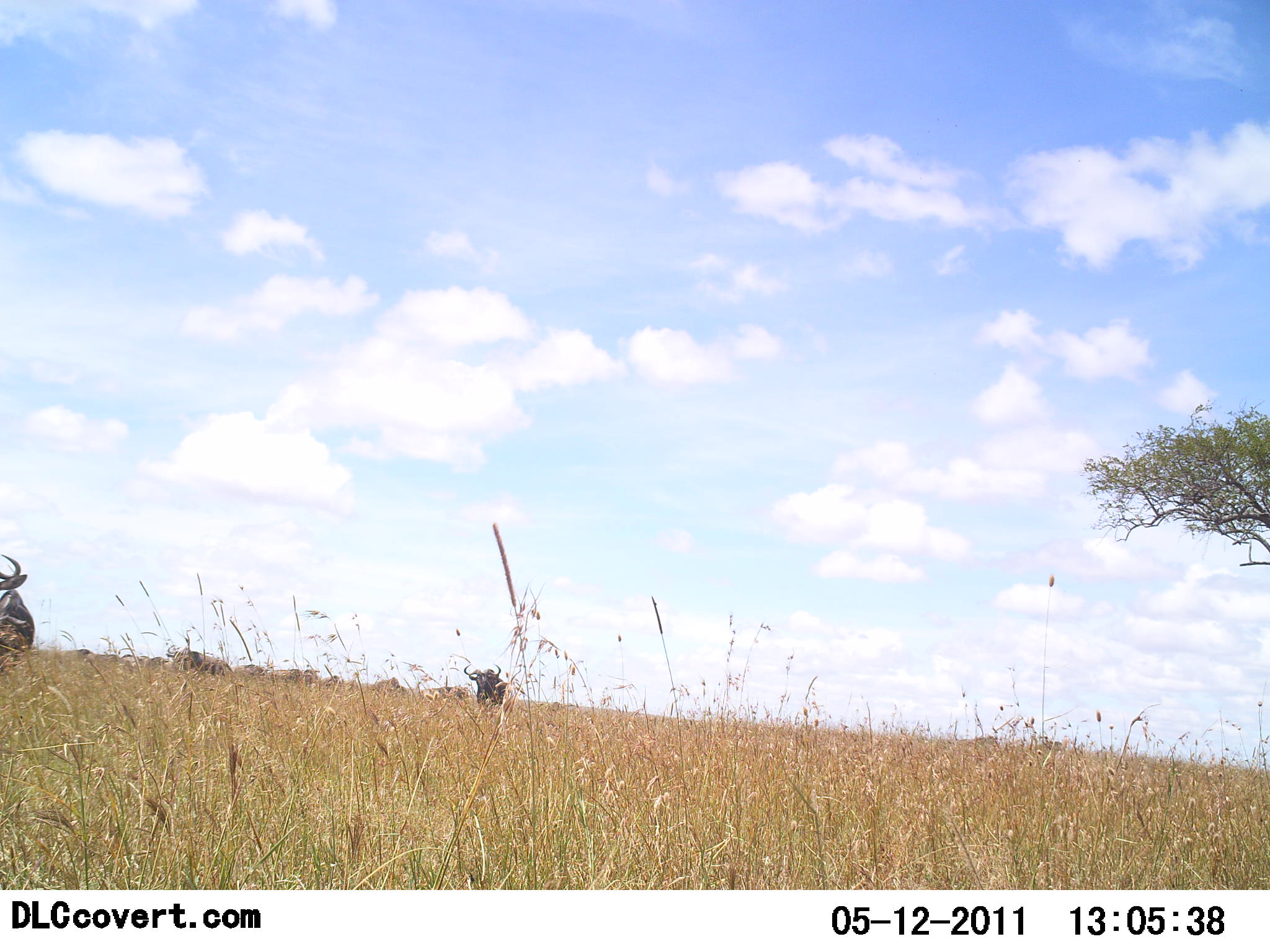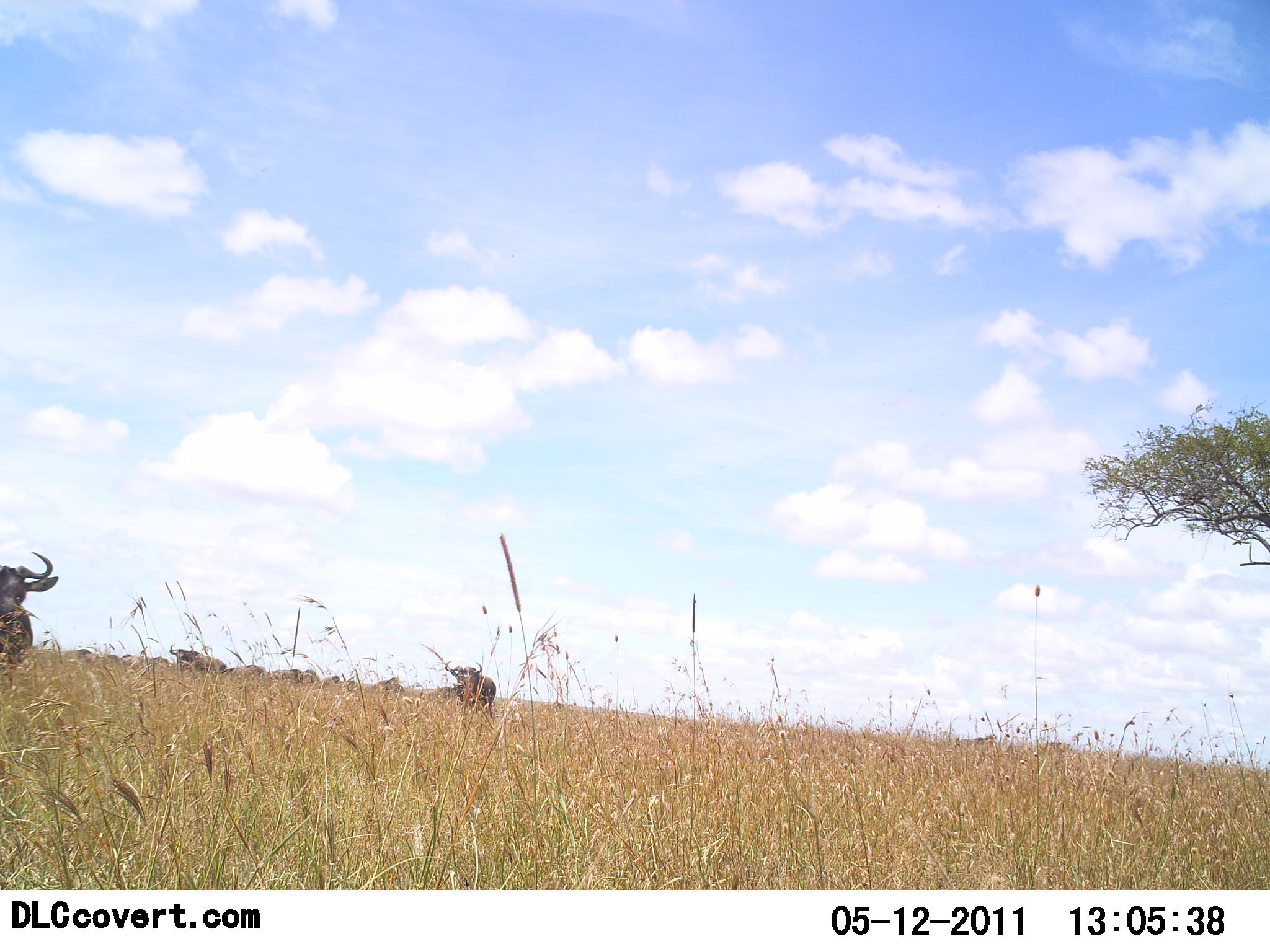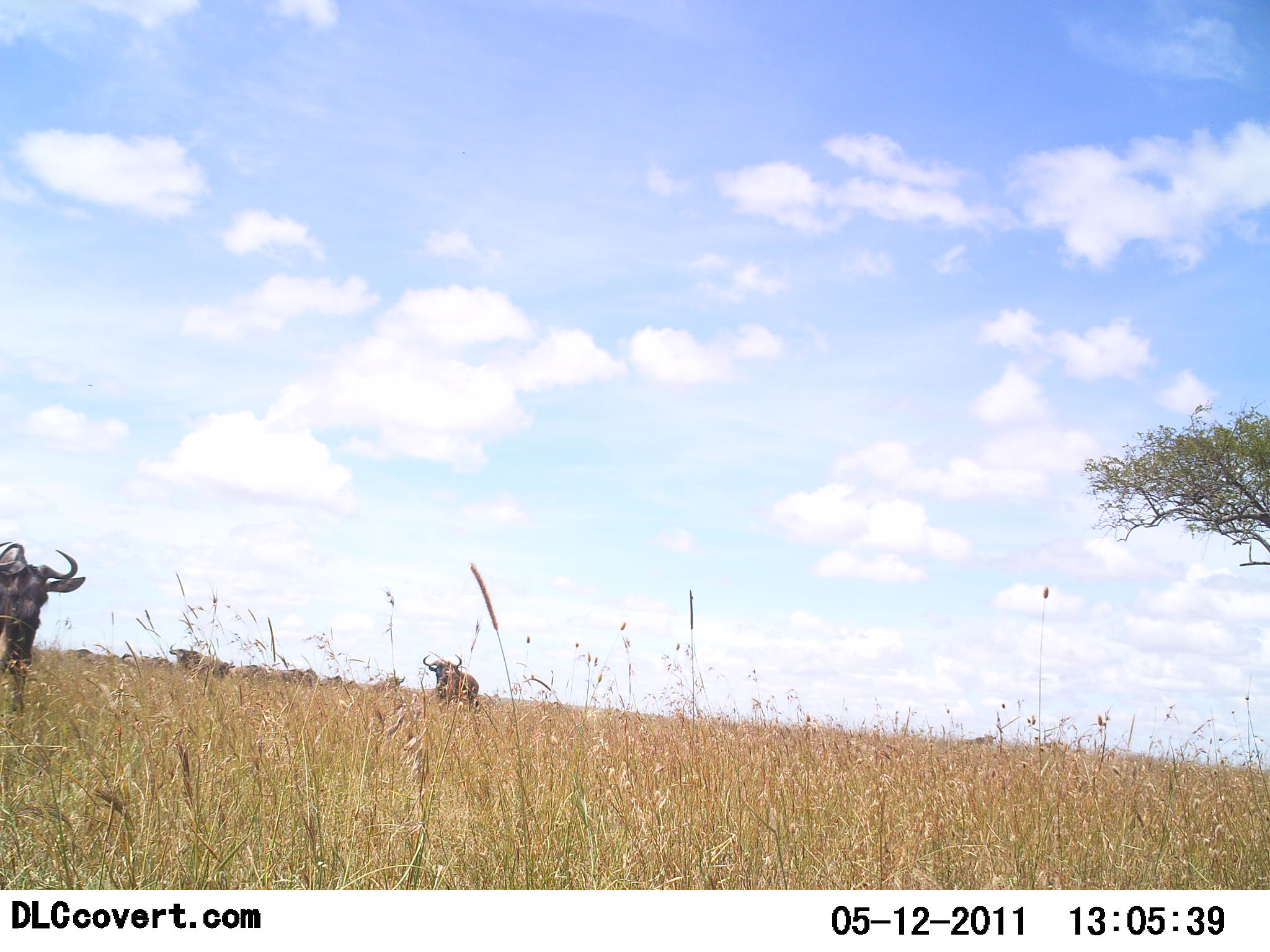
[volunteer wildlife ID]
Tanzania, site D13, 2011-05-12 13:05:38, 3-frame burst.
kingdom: Animalia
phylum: Chordata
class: Mammalia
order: Artiodactyla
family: Bovidae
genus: Connochaetes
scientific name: Connochaetes taurinus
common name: blue wildebeest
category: wildebeest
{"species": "wildebeest (blue wildebeest) (Connochaetes taurinus)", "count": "2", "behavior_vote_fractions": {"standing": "58%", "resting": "0%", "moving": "58%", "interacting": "0%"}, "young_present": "0%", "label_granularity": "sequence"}